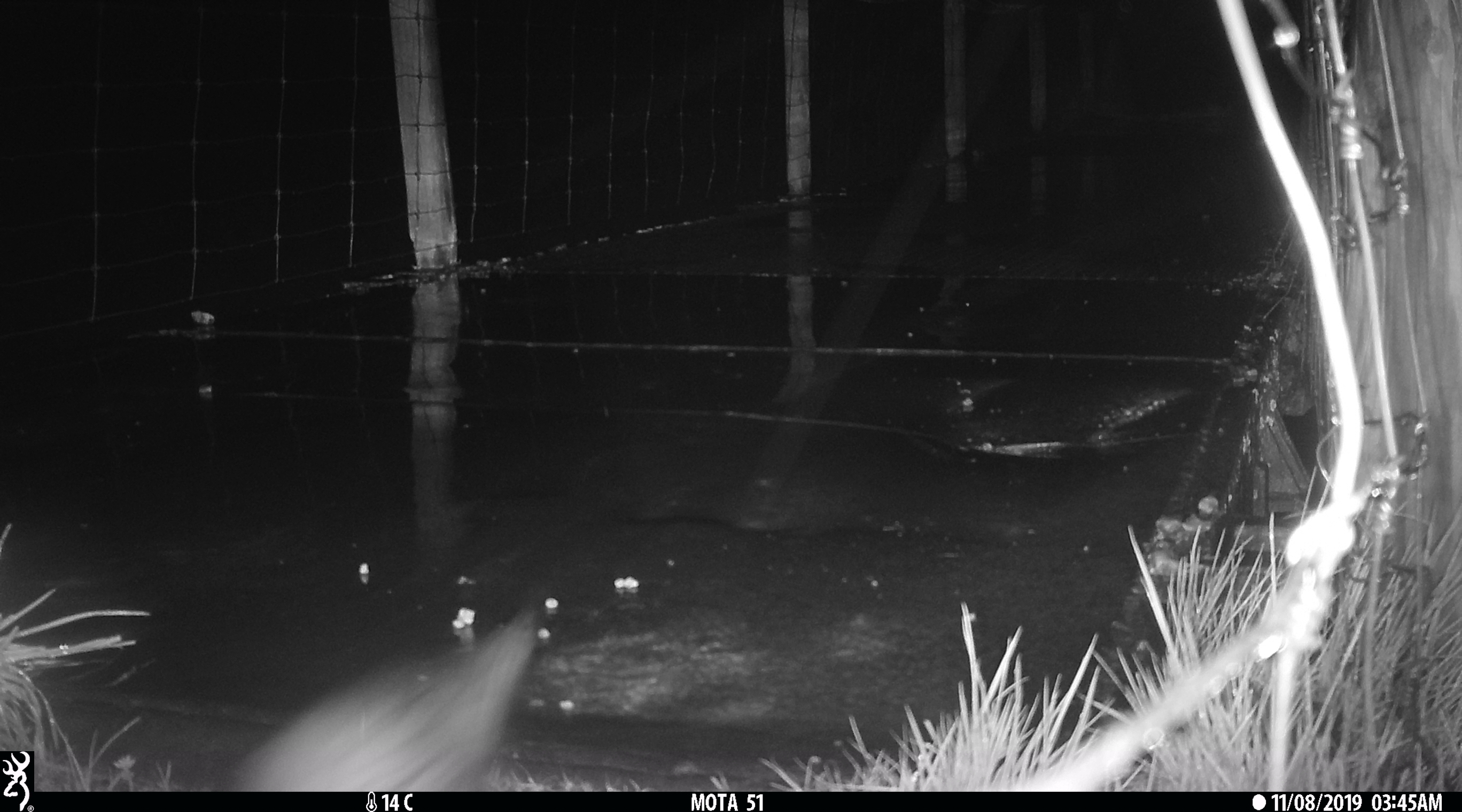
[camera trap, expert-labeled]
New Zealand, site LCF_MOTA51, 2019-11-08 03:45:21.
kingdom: Animalia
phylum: Chordata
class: Mammalia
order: Carnivora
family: Mustelidae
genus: Mustela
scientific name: Mustela furo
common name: ferret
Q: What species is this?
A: Ferret (Mustela furo).